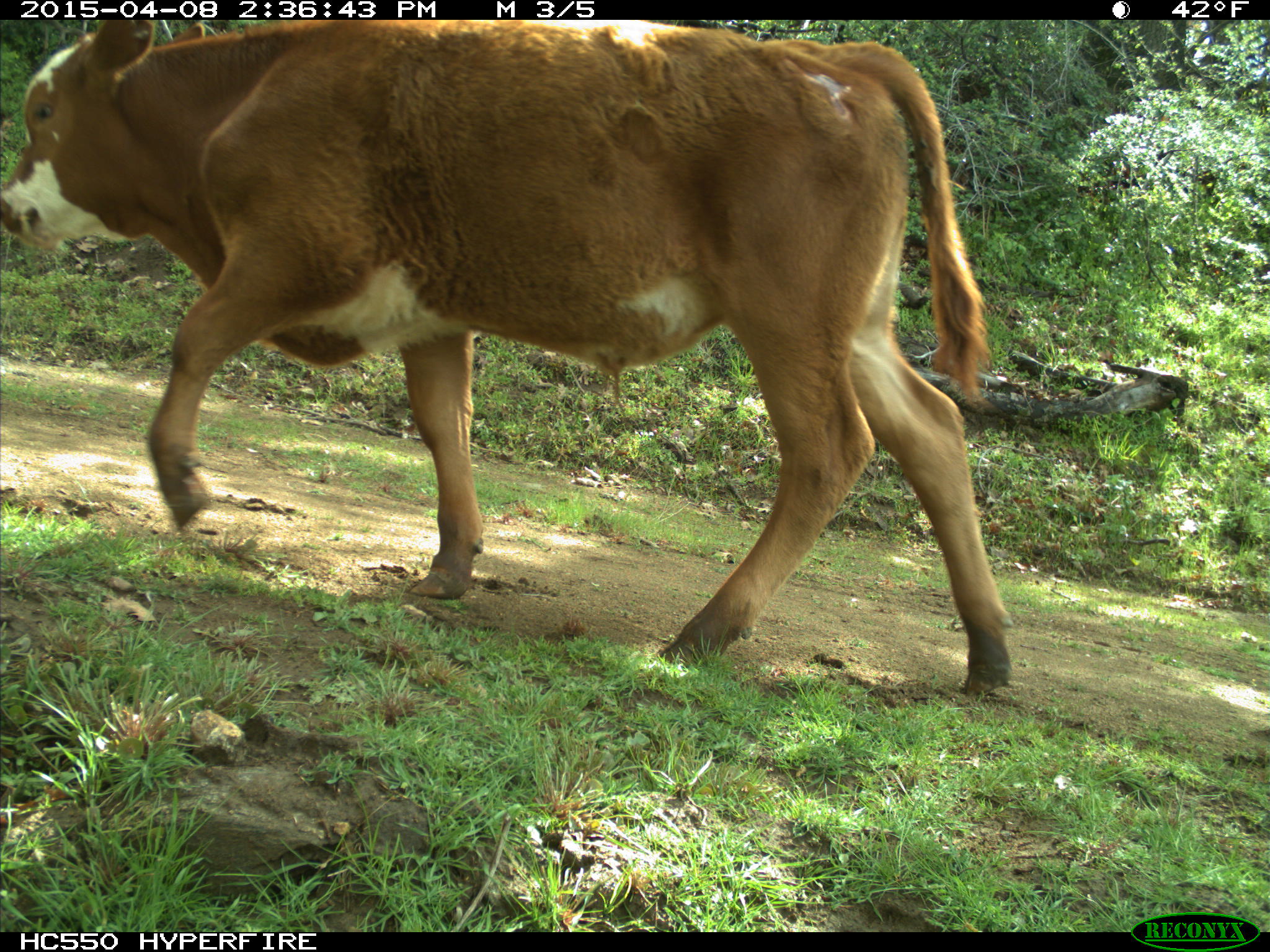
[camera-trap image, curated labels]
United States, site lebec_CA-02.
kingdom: Animalia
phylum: Chordata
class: Mammalia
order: Artiodactyla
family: Bovidae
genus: Bos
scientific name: Bos taurus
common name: domestic cow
Bos taurus (domestic cow).